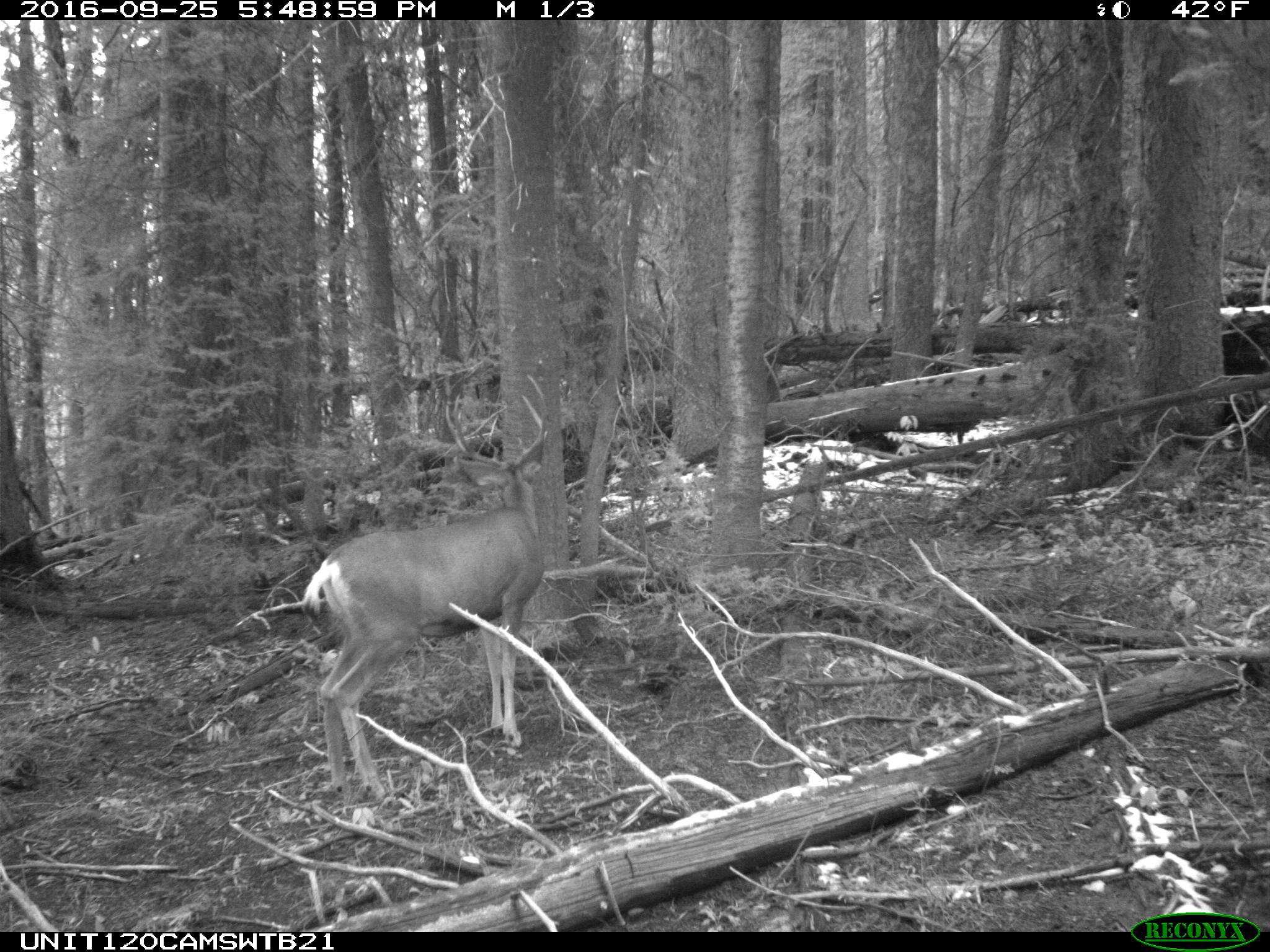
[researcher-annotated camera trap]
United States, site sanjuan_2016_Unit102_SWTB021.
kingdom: Animalia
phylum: Chordata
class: Mammalia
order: Artiodactyla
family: Cervidae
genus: Odocoileus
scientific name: Odocoileus hemionus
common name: mule deer